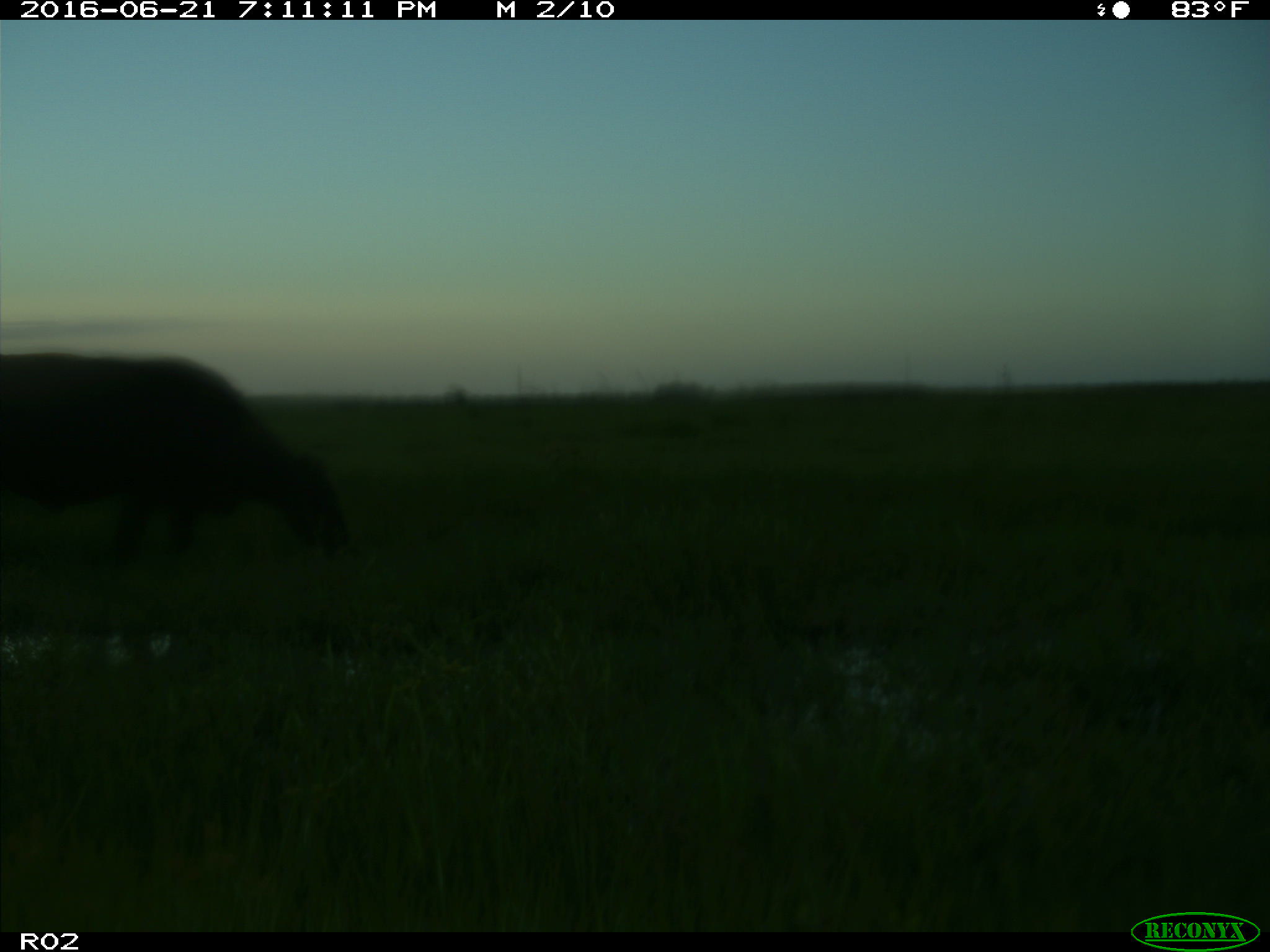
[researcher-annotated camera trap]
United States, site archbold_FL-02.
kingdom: Animalia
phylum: Chordata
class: Mammalia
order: Artiodactyla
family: Bovidae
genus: Bos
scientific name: Bos taurus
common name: domestic cow